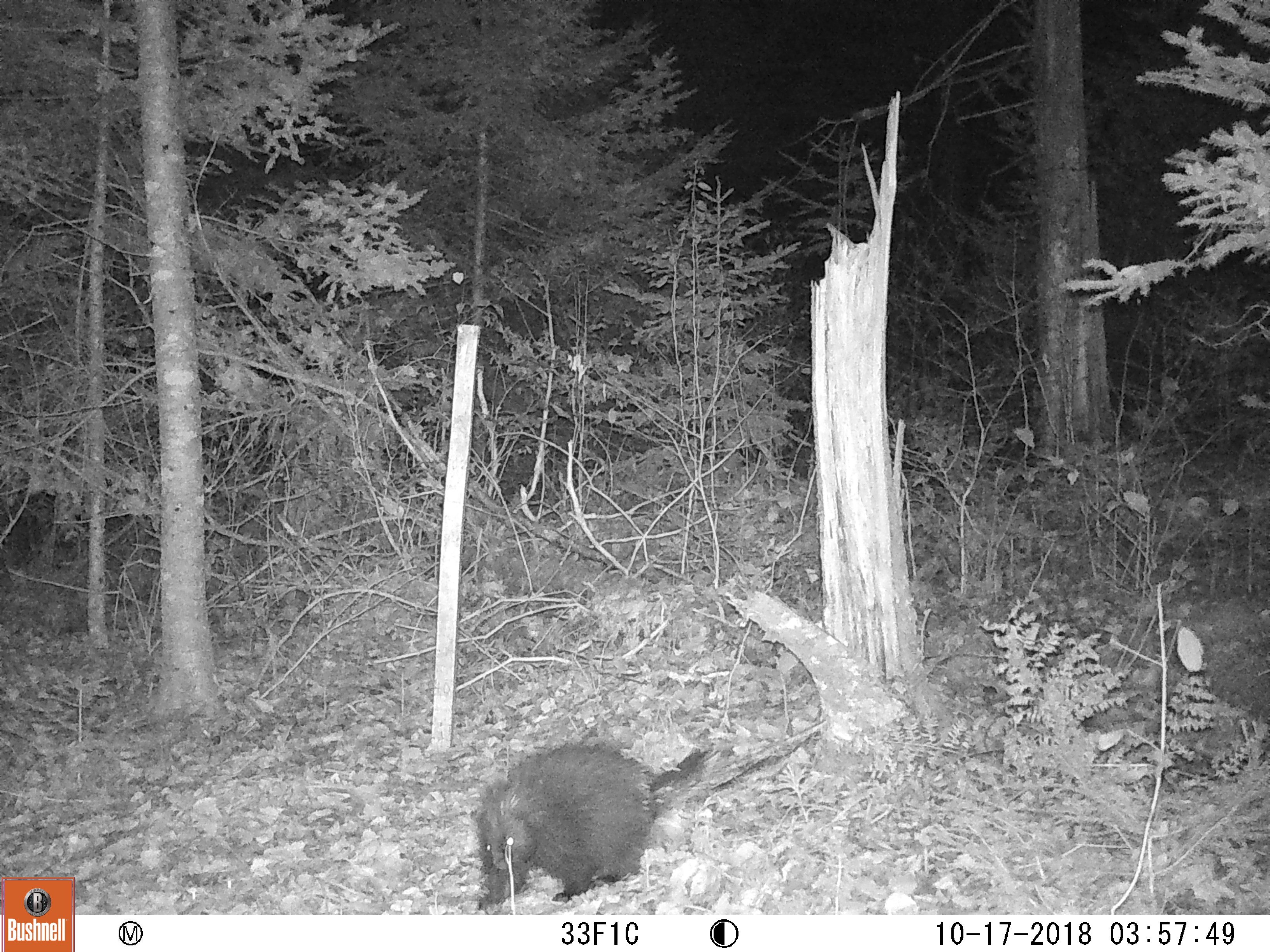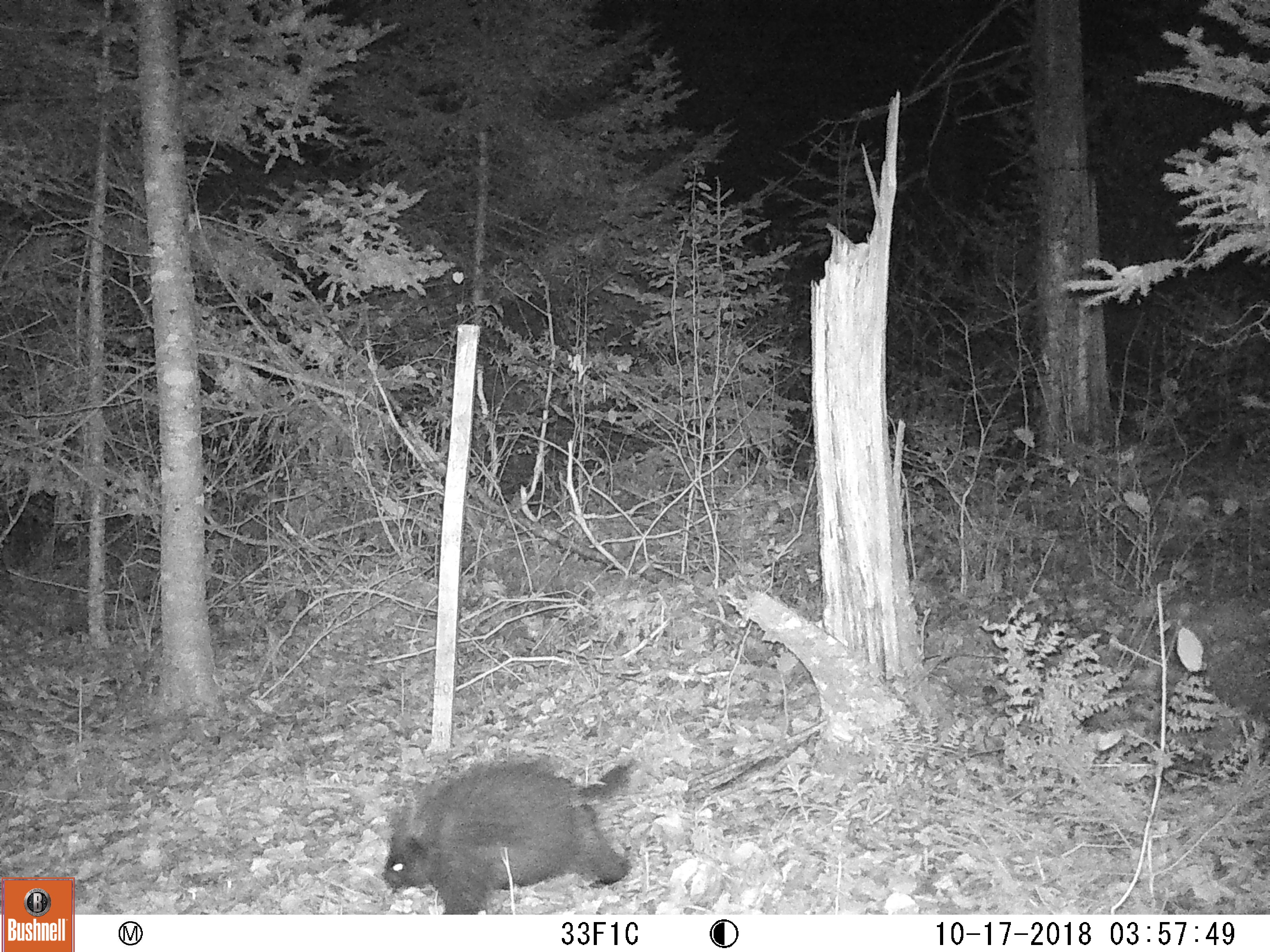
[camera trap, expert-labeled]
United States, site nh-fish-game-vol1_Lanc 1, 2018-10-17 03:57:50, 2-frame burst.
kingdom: Animalia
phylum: Chordata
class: Mammalia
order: Rodentia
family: Erethizontidae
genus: Erethizon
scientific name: Erethizon dorsatum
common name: porcupine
Porcupine (Erethizon dorsatum).